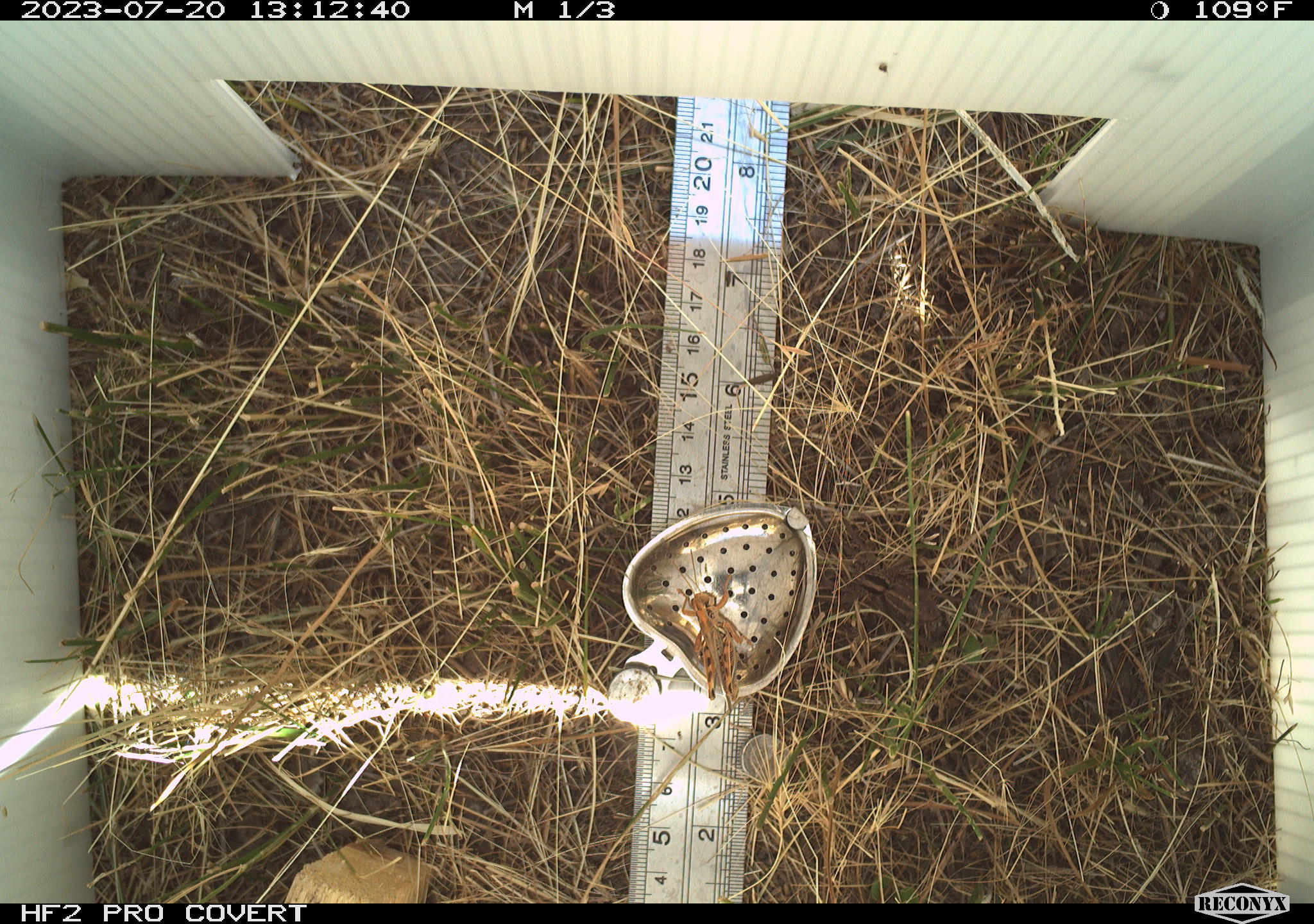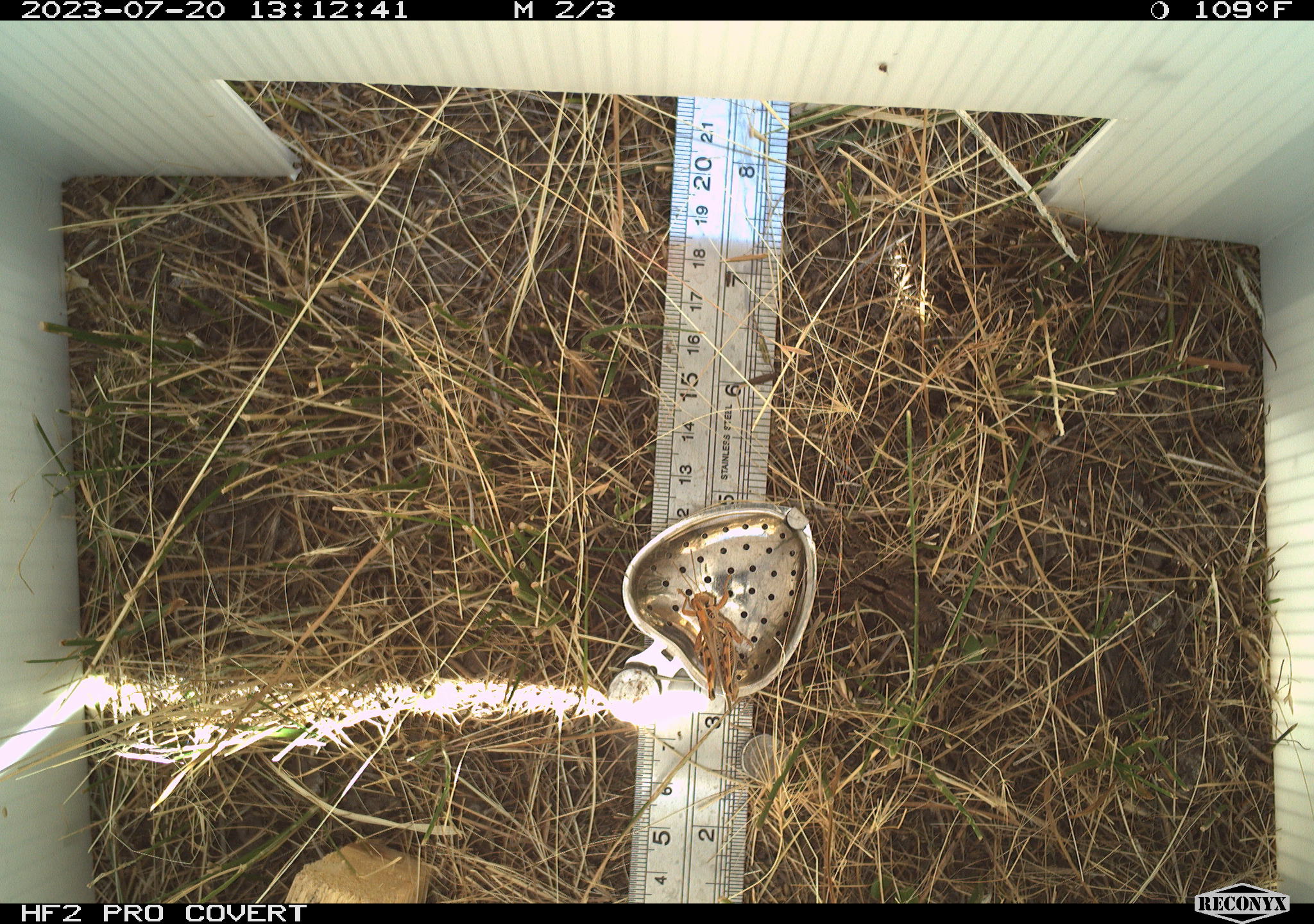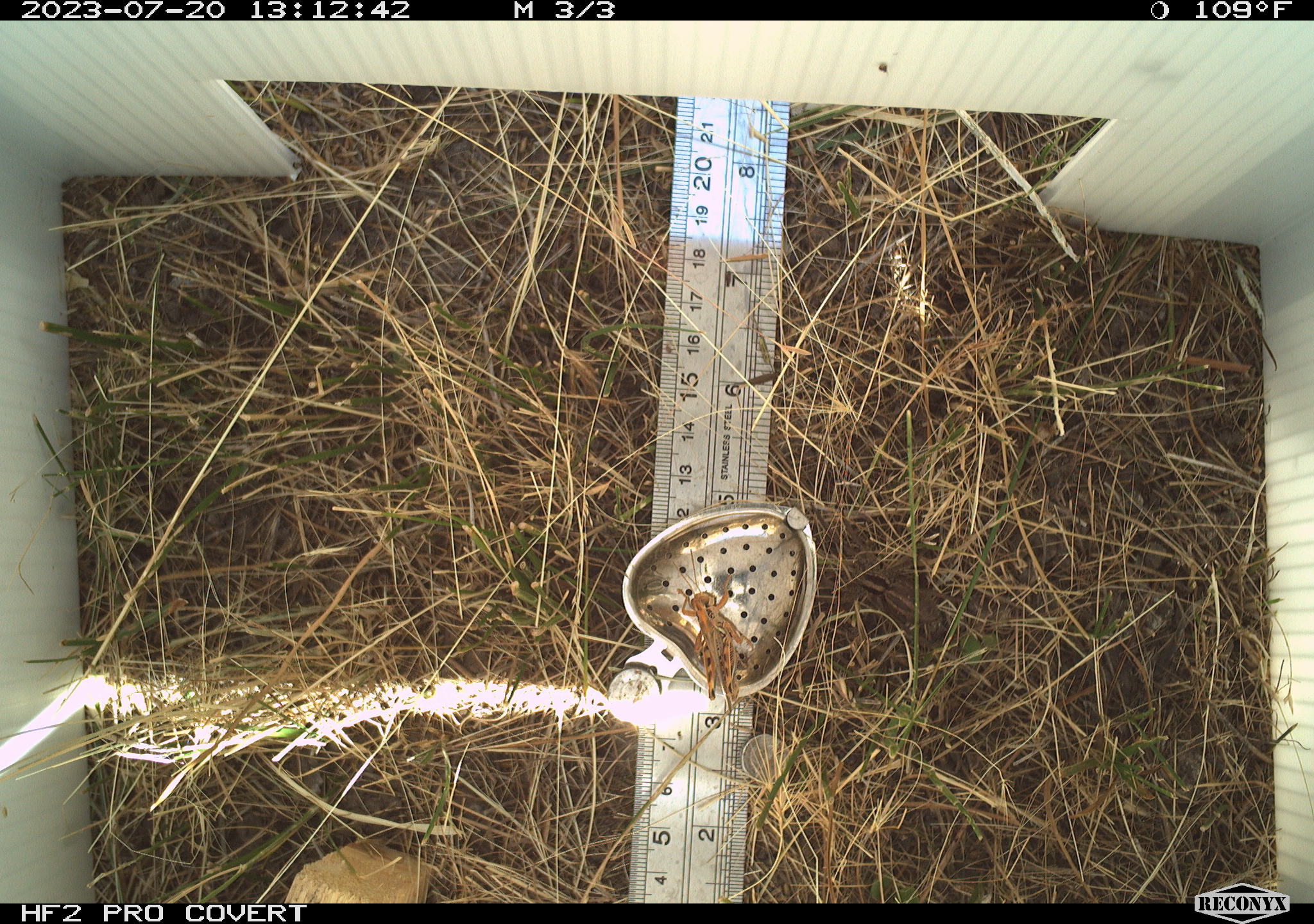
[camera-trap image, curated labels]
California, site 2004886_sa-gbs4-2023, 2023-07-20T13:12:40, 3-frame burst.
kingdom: Animalia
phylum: Arthropoda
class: Insecta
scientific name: Insecta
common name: insect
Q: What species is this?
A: Insect (Insecta).